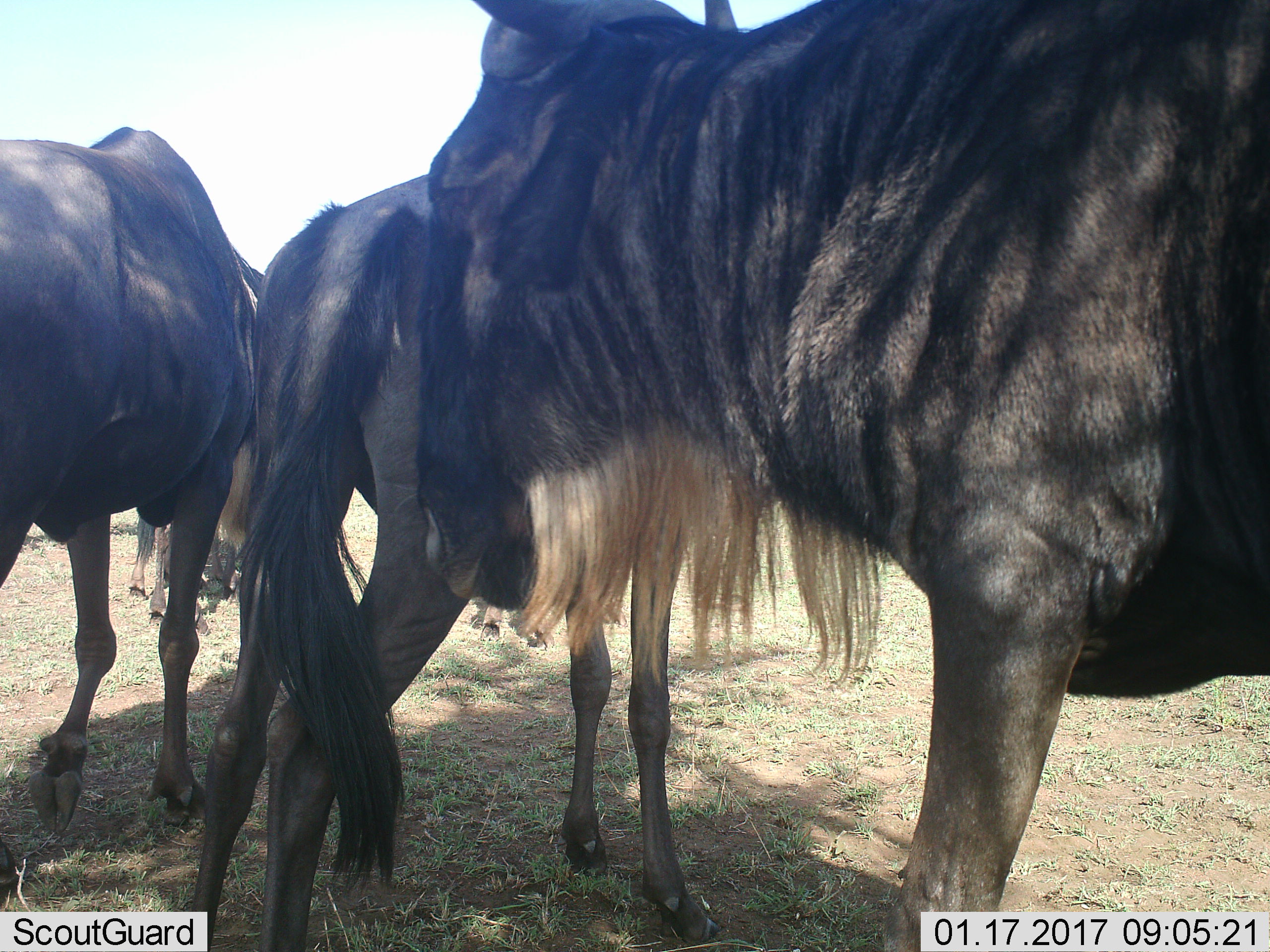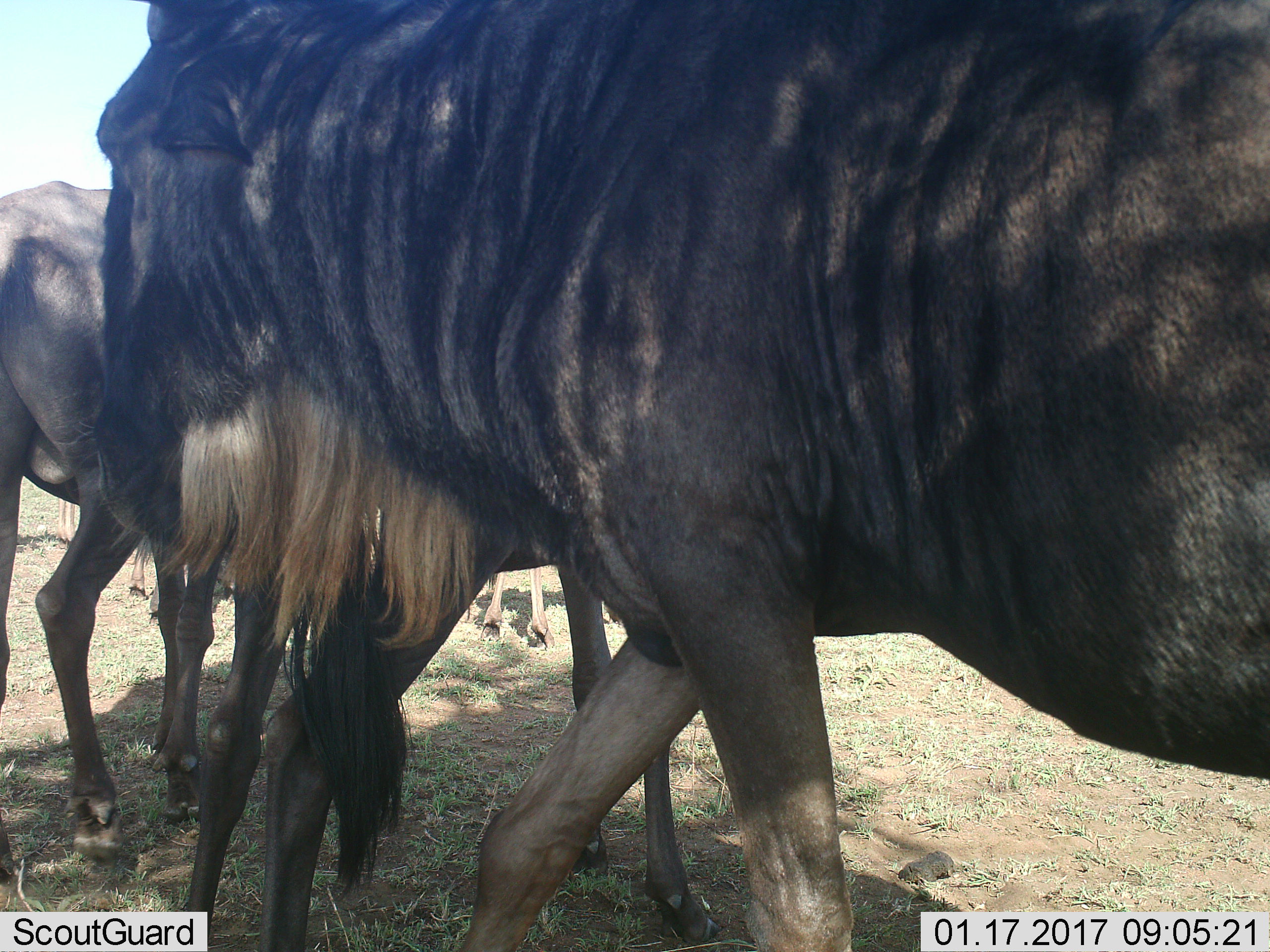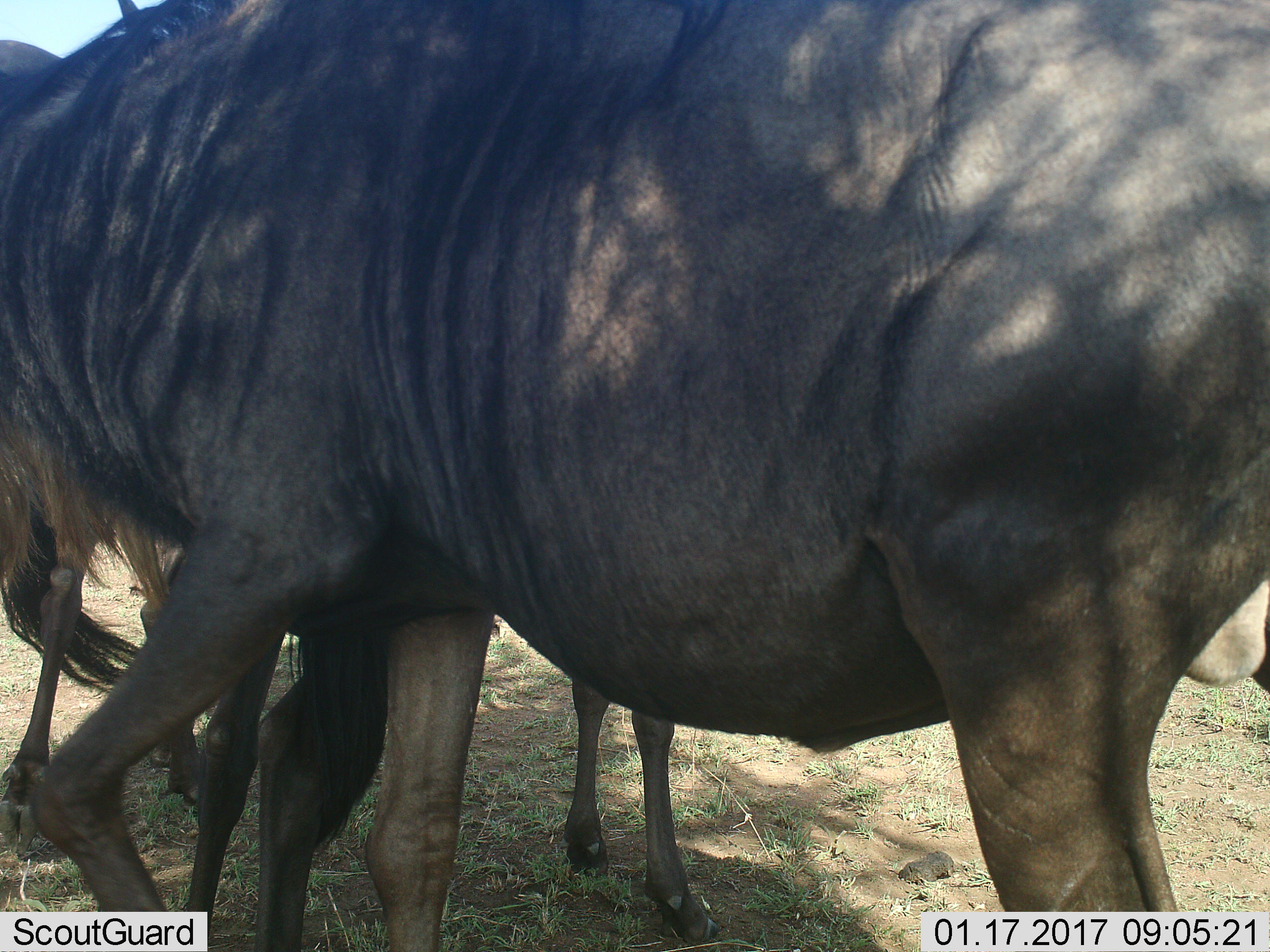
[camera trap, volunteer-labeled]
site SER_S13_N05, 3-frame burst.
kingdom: Animalia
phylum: Chordata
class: Mammalia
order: Artiodactyla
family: Bovidae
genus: Connochaetes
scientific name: Connochaetes taurinus taurinus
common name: blue wildebeest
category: wildebeestblue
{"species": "wildebeestblue (blue wildebeest) (Connochaetes taurinus taurinus)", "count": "5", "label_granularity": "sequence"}